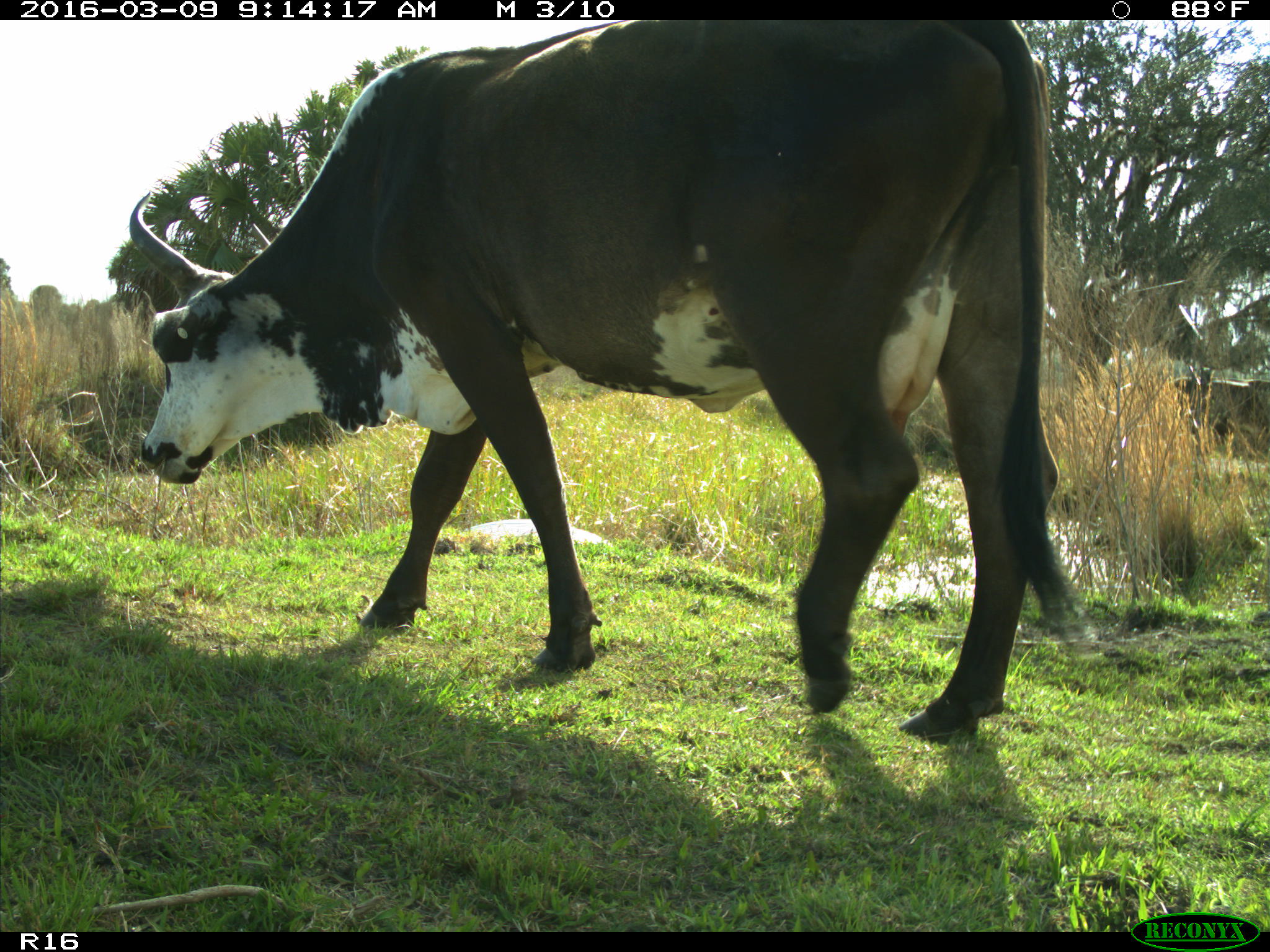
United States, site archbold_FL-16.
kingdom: Animalia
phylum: Chordata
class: Mammalia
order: Artiodactyla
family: Bovidae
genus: Bos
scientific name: Bos taurus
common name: domestic cow